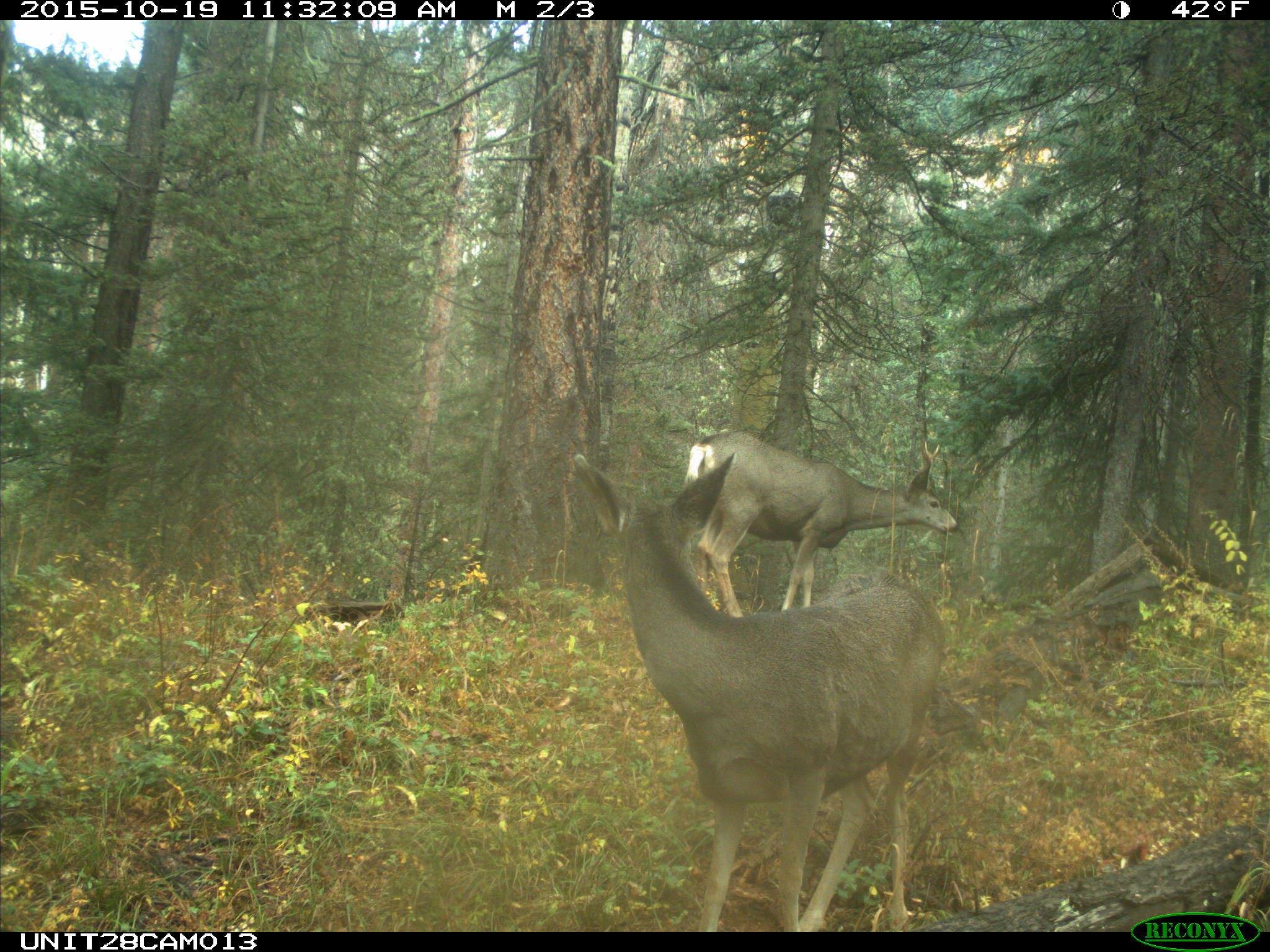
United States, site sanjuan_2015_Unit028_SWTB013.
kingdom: Animalia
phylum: Chordata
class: Mammalia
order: Artiodactyla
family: Cervidae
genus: Odocoileus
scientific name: Odocoileus hemionus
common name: mule deer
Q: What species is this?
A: Odocoileus hemionus (mule deer).